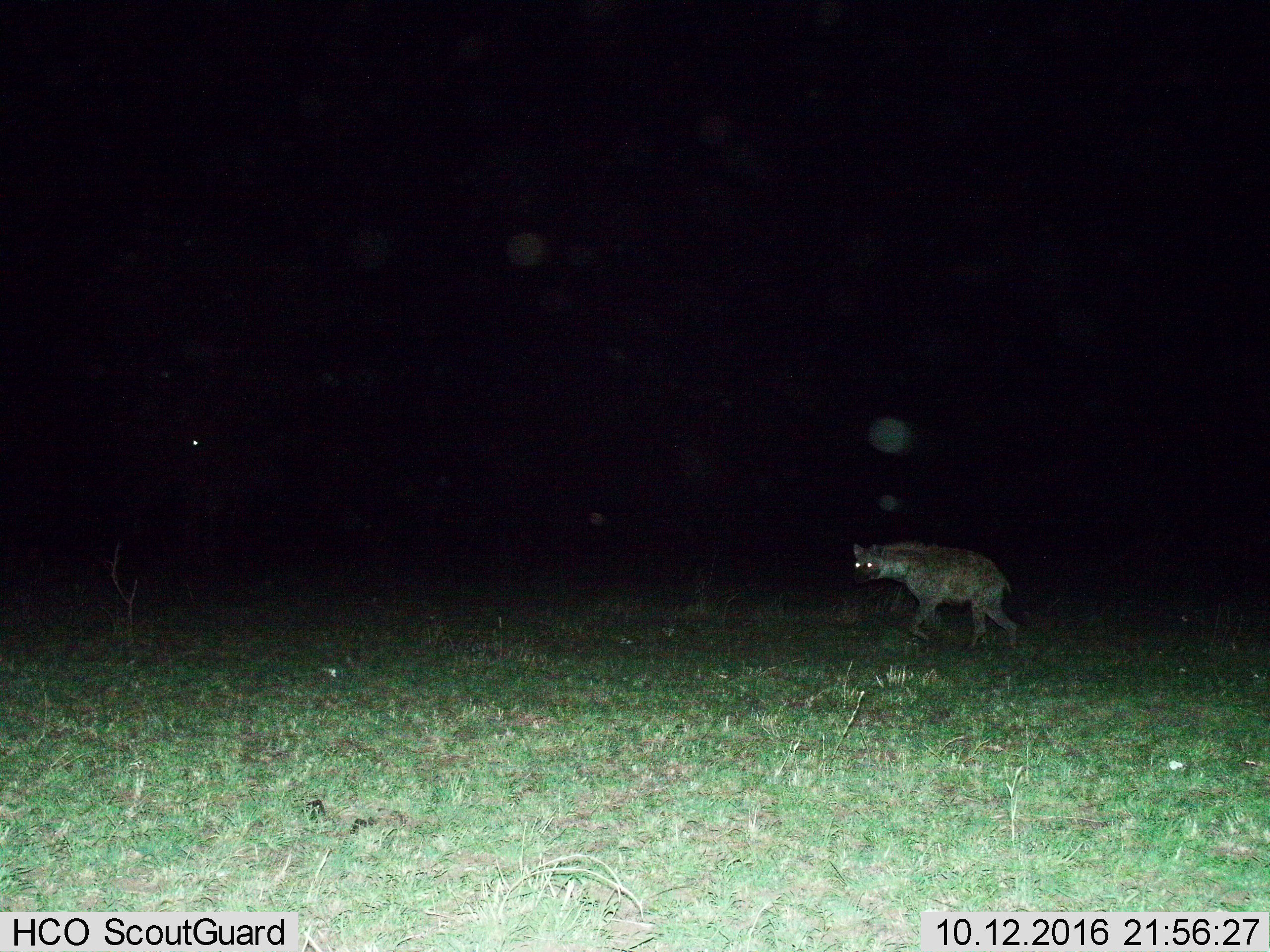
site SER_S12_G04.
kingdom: Animalia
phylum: Chordata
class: Mammalia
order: Carnivora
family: Hyaenidae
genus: Crocuta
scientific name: Crocuta crocuta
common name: spotted hyena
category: hyenaspotted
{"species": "hyenaspotted (spotted hyena) (Crocuta crocuta)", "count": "1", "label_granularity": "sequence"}